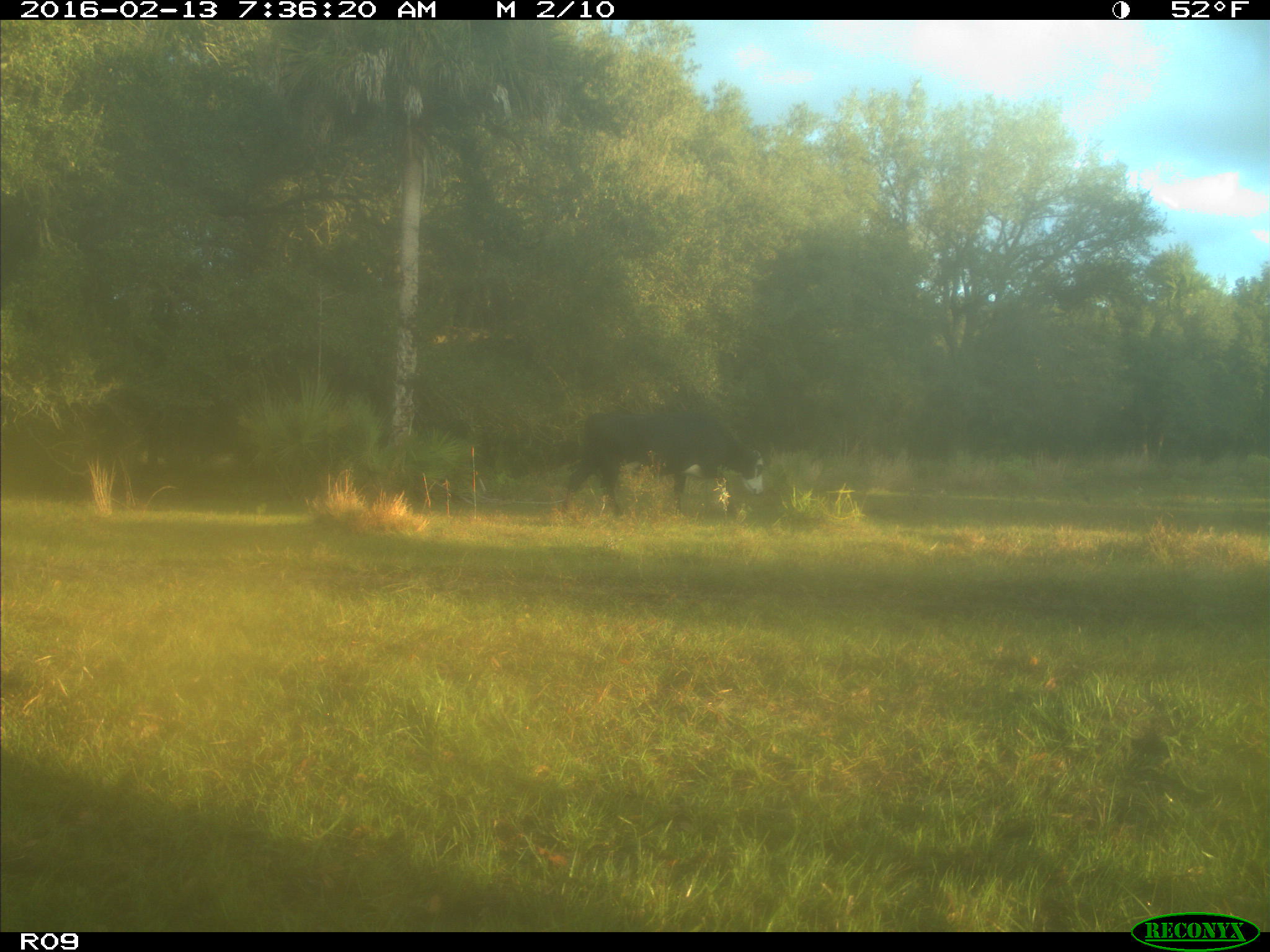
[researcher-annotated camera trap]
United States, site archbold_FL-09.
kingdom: Animalia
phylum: Chordata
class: Mammalia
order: Artiodactyla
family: Bovidae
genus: Bos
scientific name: Bos taurus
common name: domestic cow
Bos taurus (domestic cow).